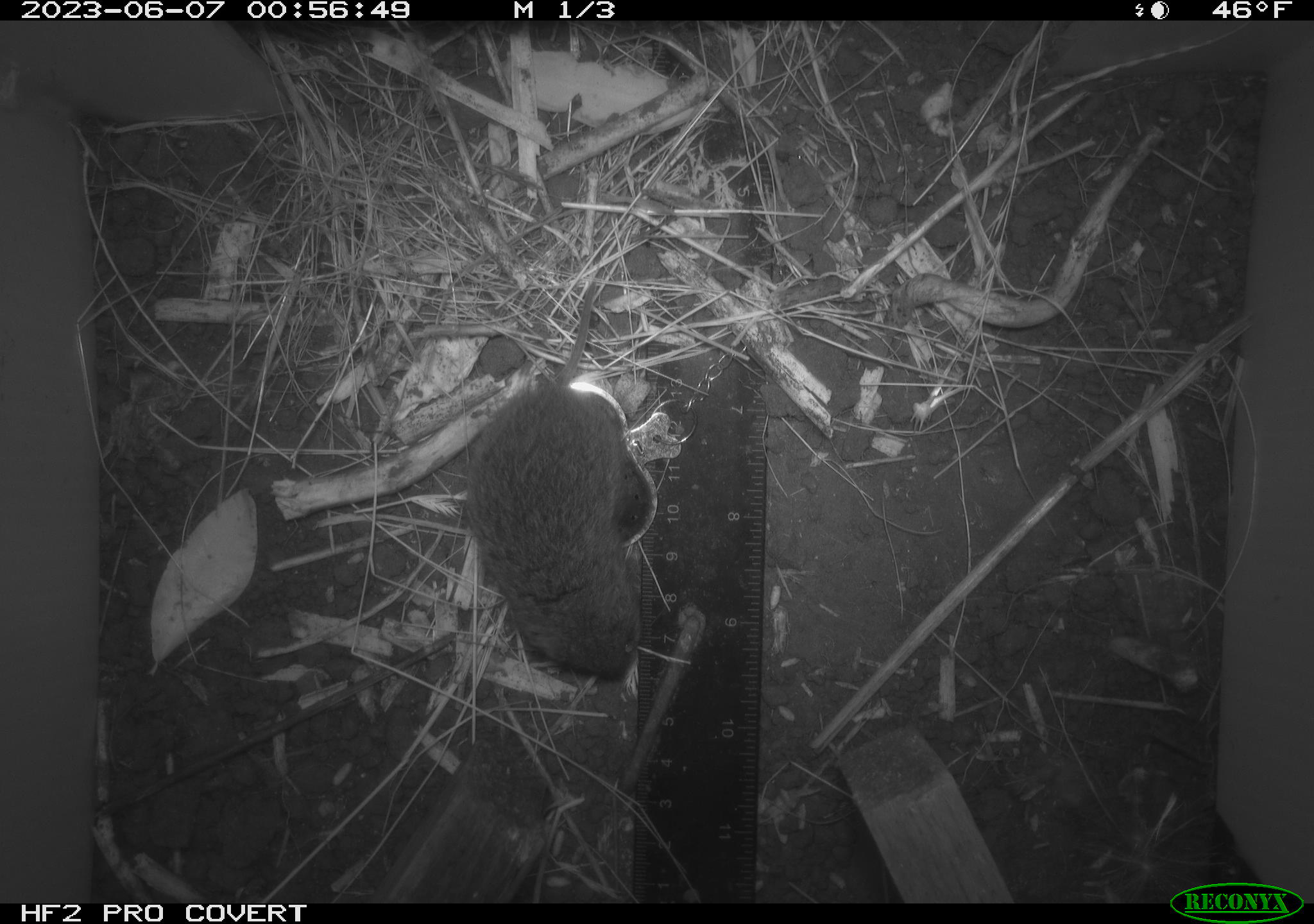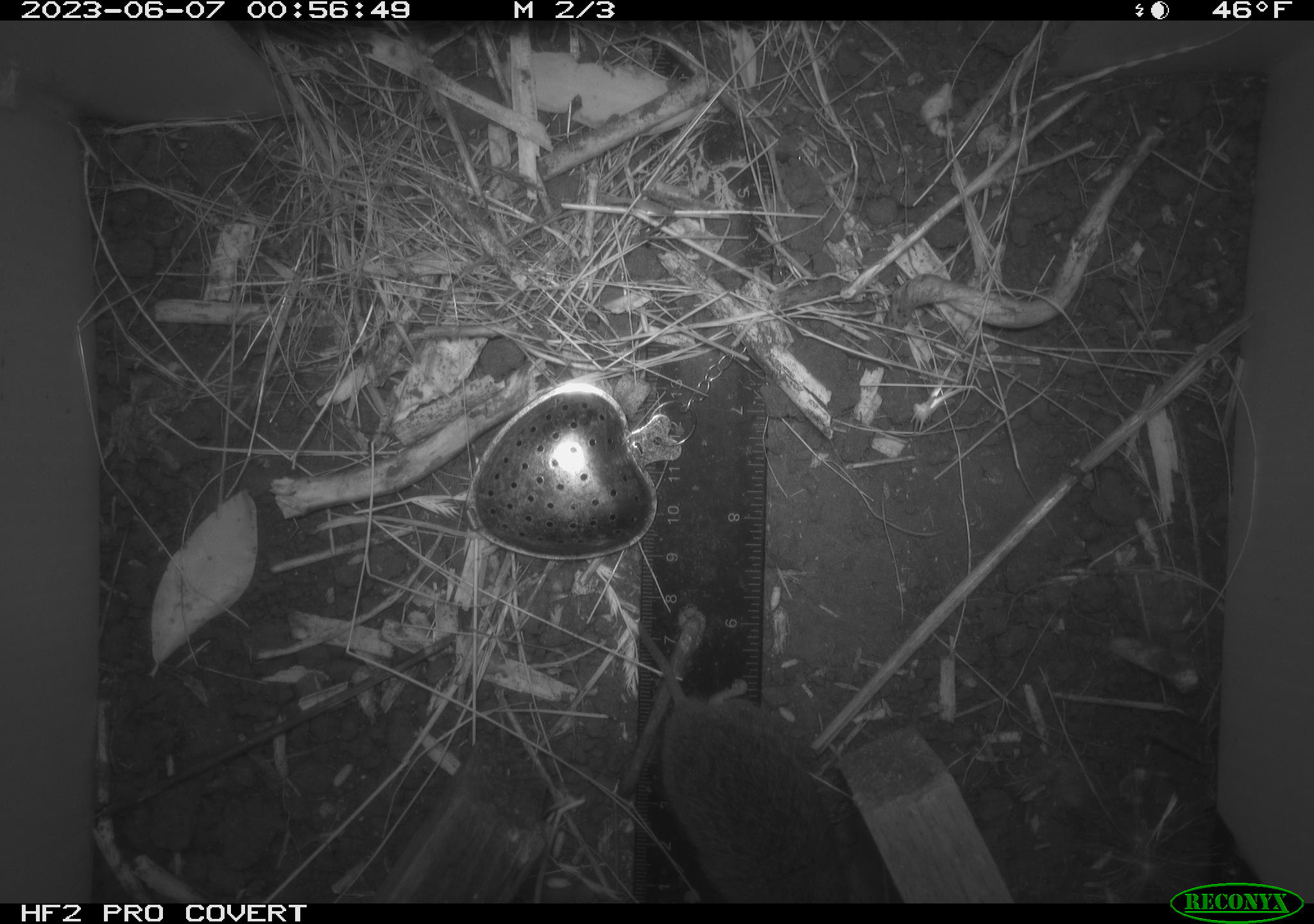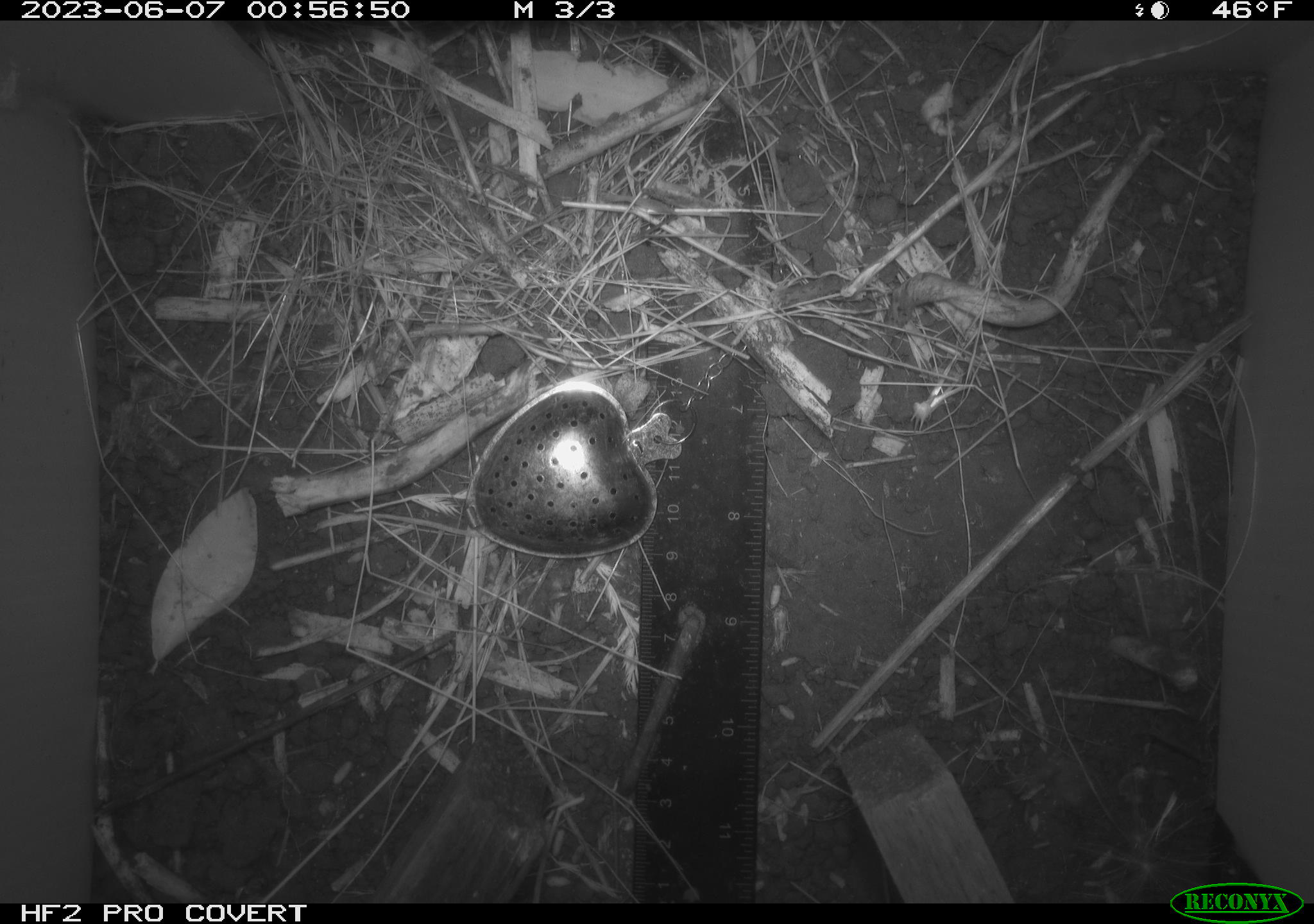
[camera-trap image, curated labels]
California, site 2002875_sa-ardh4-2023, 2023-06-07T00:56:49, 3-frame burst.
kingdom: Animalia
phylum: Chordata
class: Mammalia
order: Rodentia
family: Cricetidae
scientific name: Arvicolinae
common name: voles, lemmings, and muskrats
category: arvicolinae subfamily